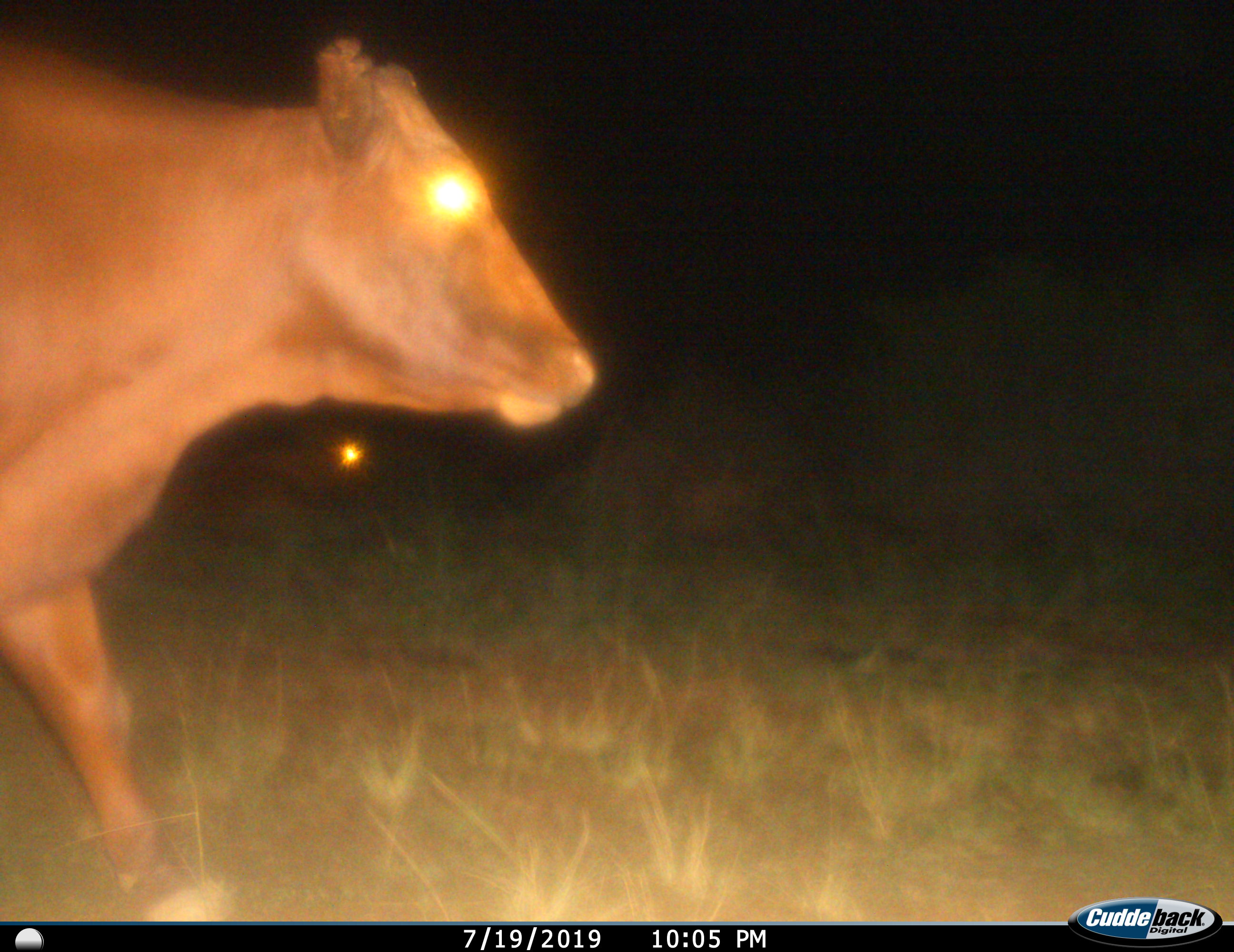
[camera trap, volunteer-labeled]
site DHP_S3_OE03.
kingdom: Animalia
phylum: Chordata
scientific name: Vertebrata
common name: domestic animal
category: domesticanimal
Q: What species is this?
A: Domesticanimal (domestic animal) (Vertebrata).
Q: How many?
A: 2.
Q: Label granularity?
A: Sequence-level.